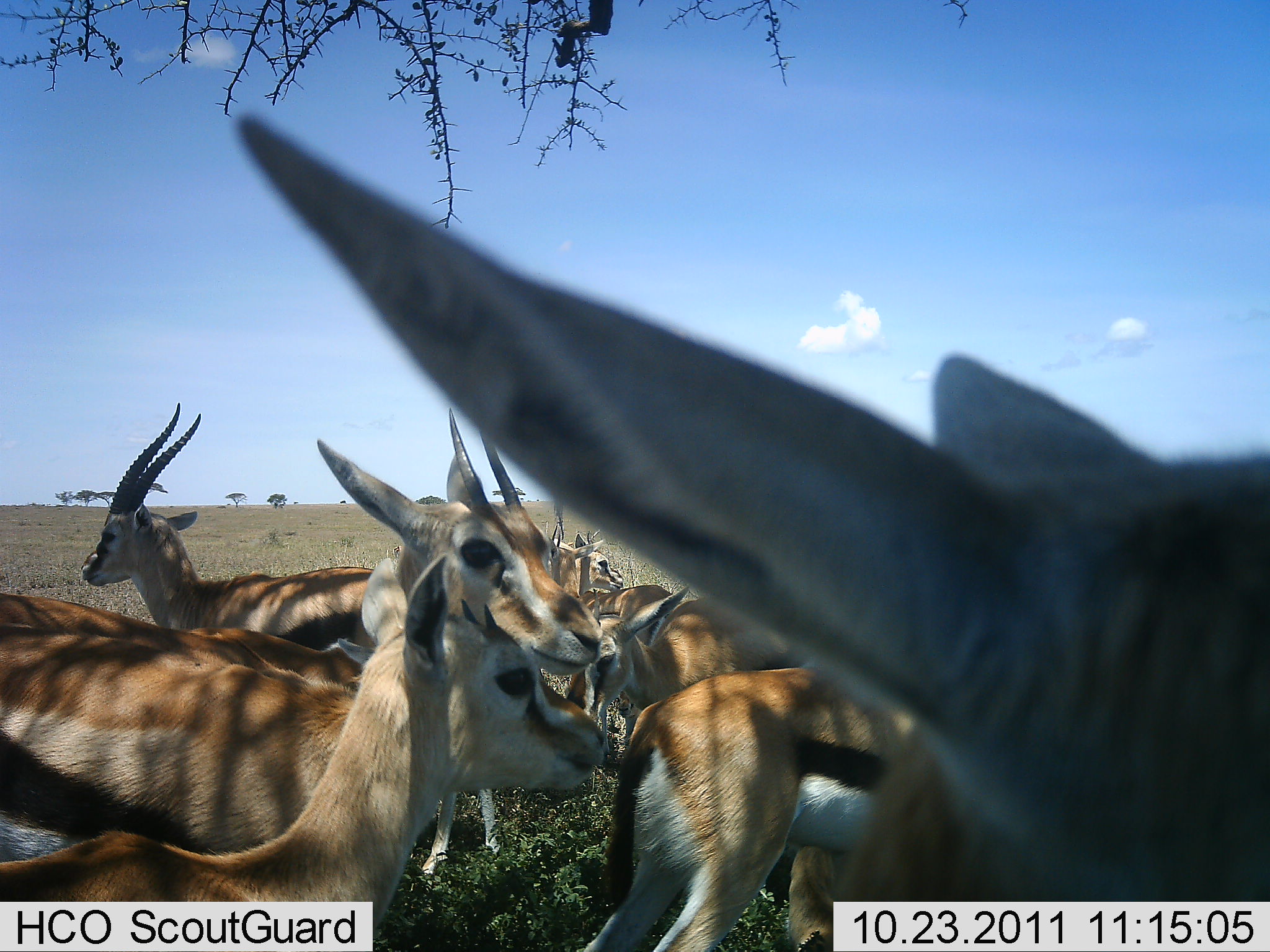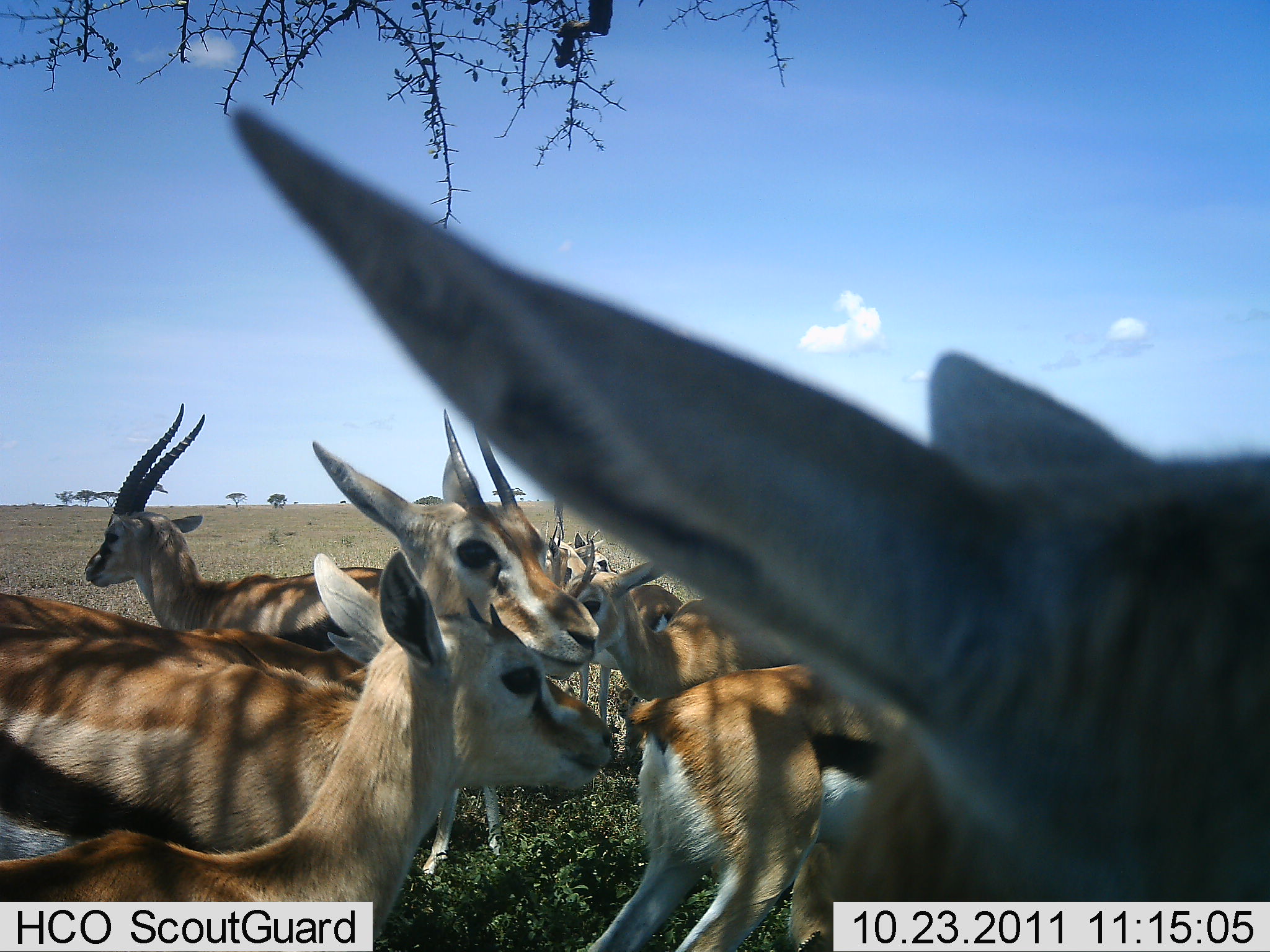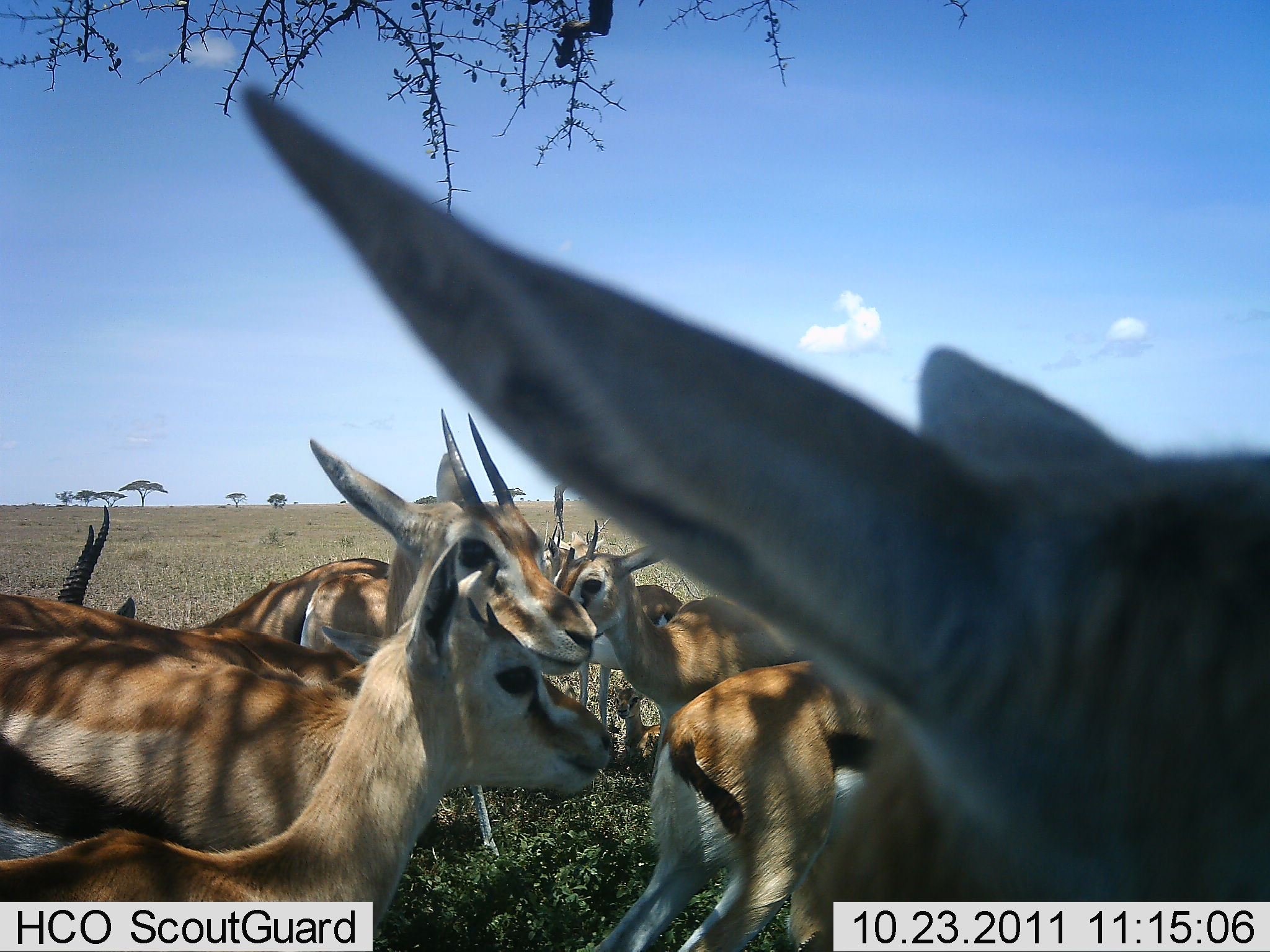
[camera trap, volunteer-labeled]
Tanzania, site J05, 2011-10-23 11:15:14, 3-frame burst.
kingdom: Animalia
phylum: Chordata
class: Mammalia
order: Artiodactyla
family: Bovidae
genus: Eudorcas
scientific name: Eudorcas thomsonii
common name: thomson's gazelle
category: gazellethomsons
Gazellethomsons (thomson's gazelle) (Eudorcas thomsonii), count 8. Behavior (volunteer vote fractions): standing 92%, resting 0%, moving 0%, interacting 23%. Young present (vote fraction): 8%. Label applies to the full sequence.